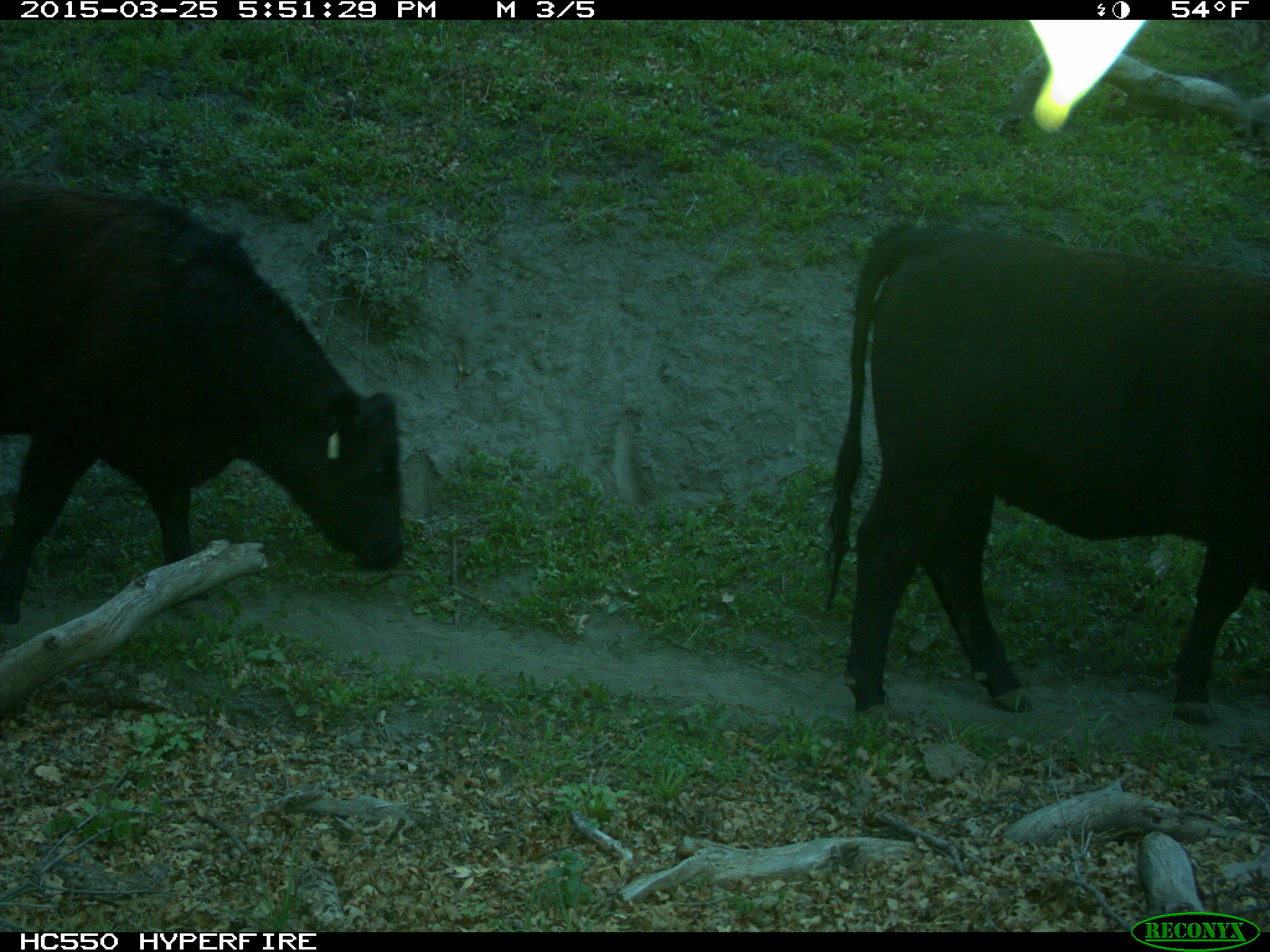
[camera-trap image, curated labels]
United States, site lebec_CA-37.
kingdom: Animalia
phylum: Chordata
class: Mammalia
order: Artiodactyla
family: Bovidae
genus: Bos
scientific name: Bos taurus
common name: domestic cow